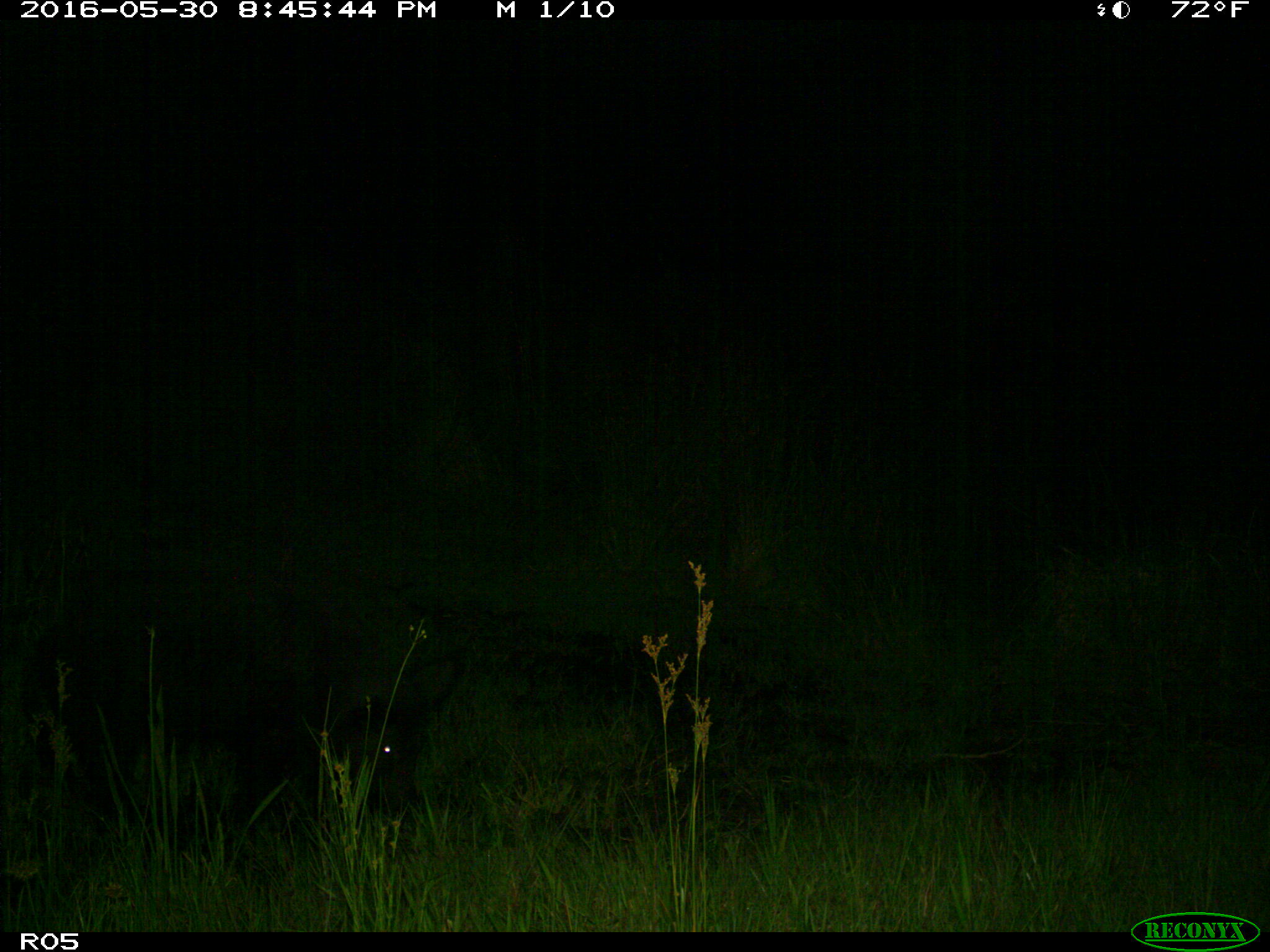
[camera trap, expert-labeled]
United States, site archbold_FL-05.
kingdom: Animalia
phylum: Chordata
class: Mammalia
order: Artiodactyla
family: Suidae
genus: Sus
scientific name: Sus scrofa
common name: wild boar